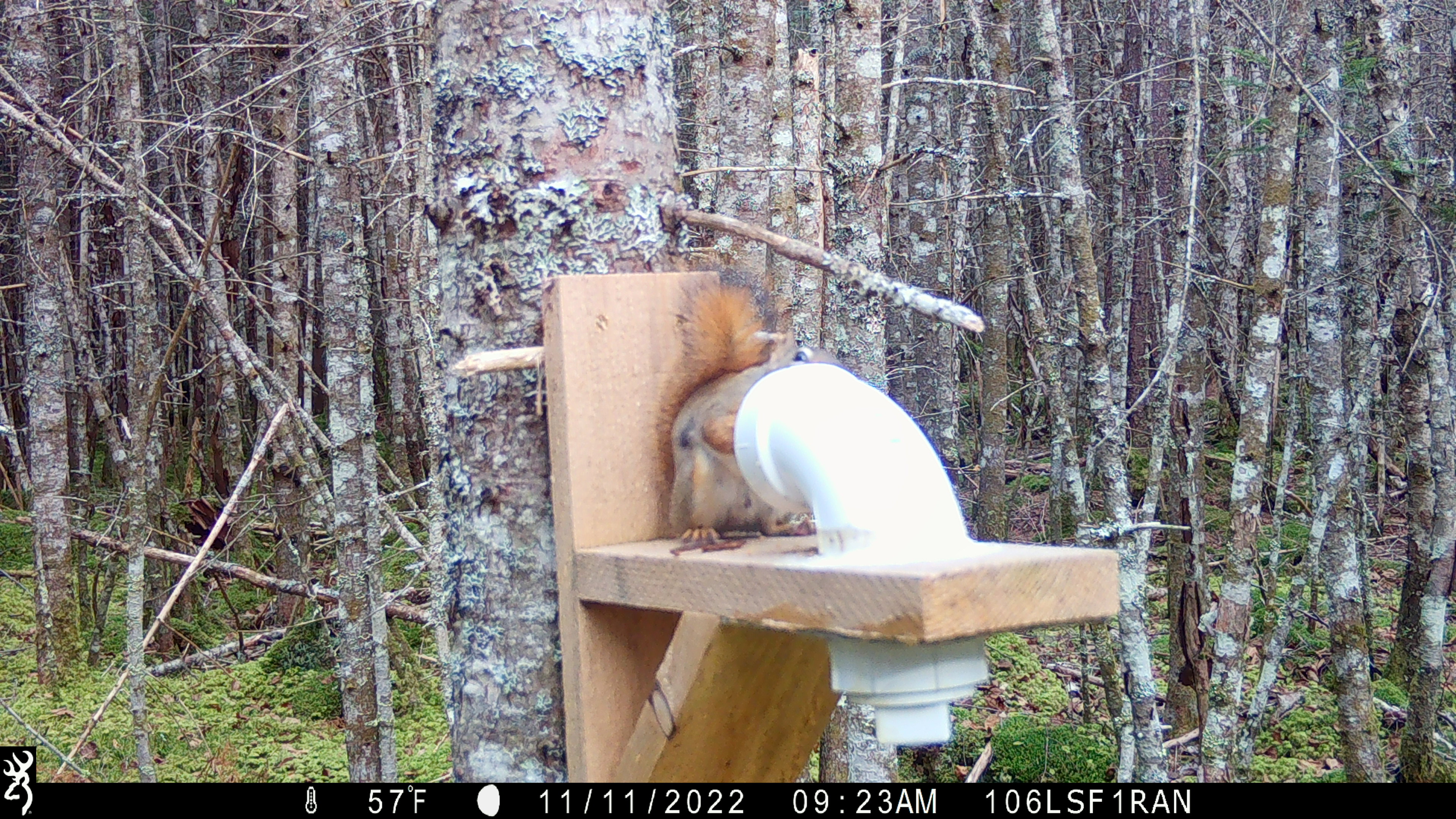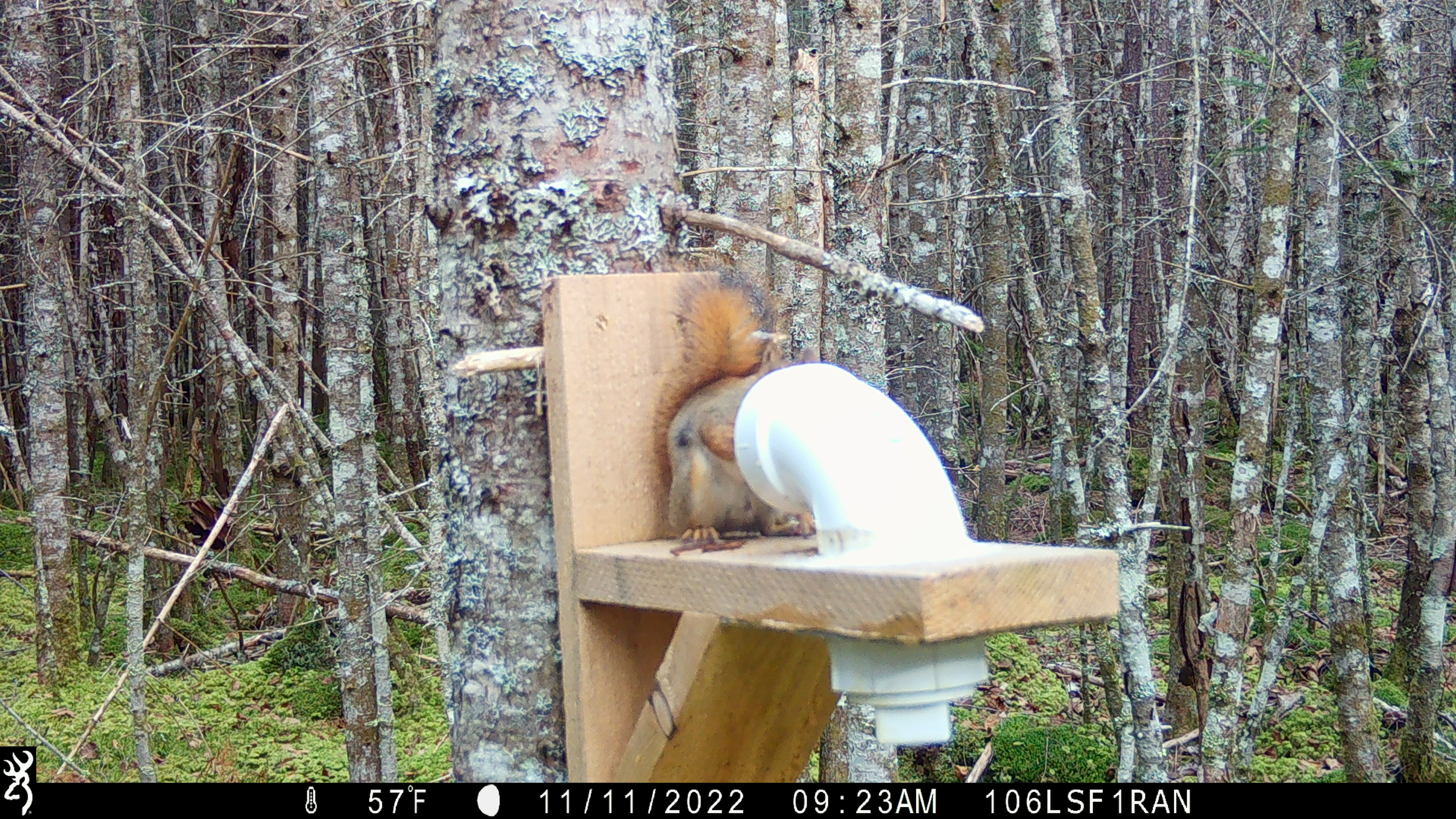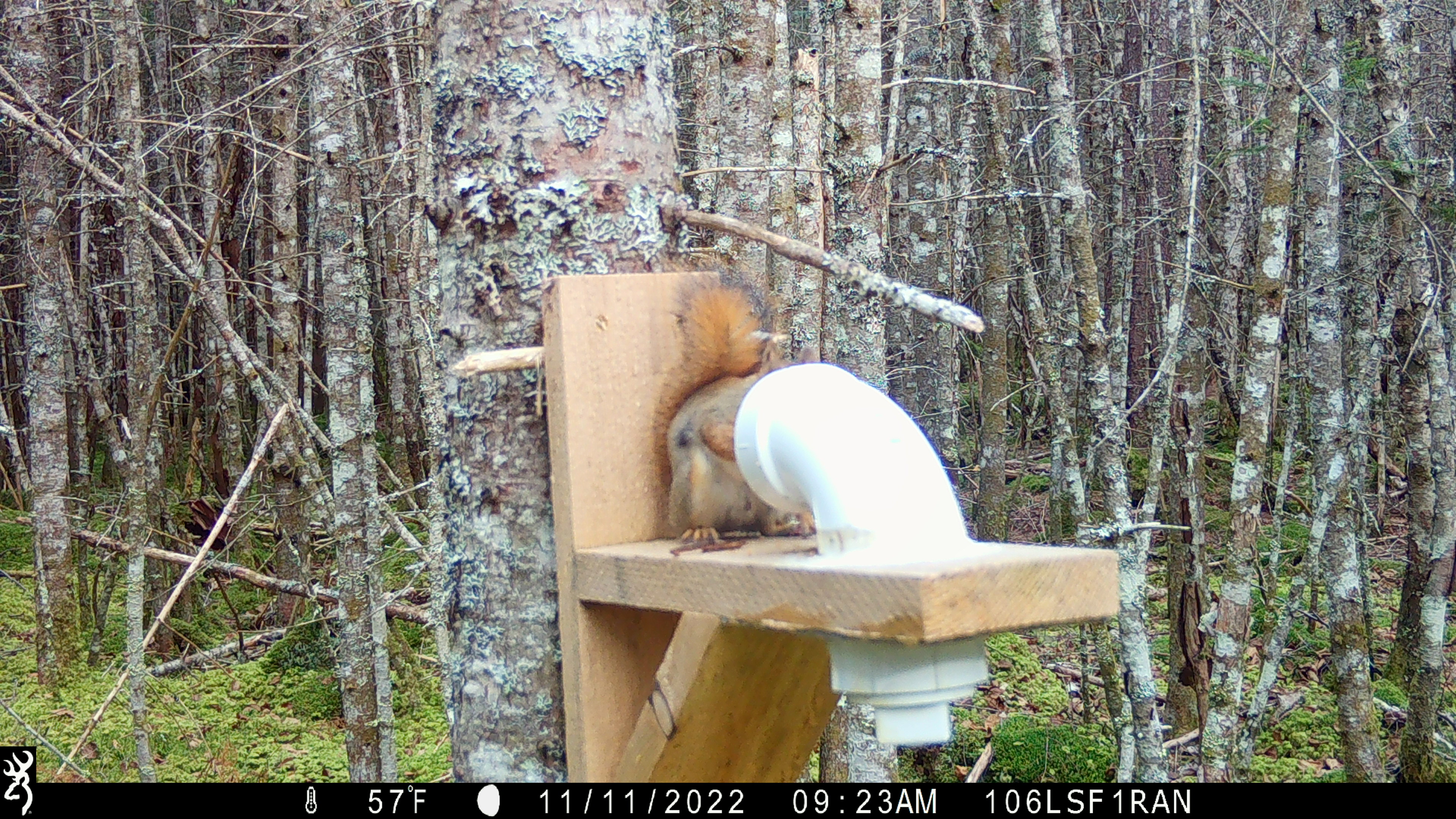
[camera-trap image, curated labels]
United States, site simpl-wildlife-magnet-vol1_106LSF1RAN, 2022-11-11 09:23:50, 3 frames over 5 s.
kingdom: Animalia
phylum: Chordata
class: Mammalia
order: Rodentia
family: Sciuridae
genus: Tamiasciurus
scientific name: Tamiasciurus hudsonicus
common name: red squirrel